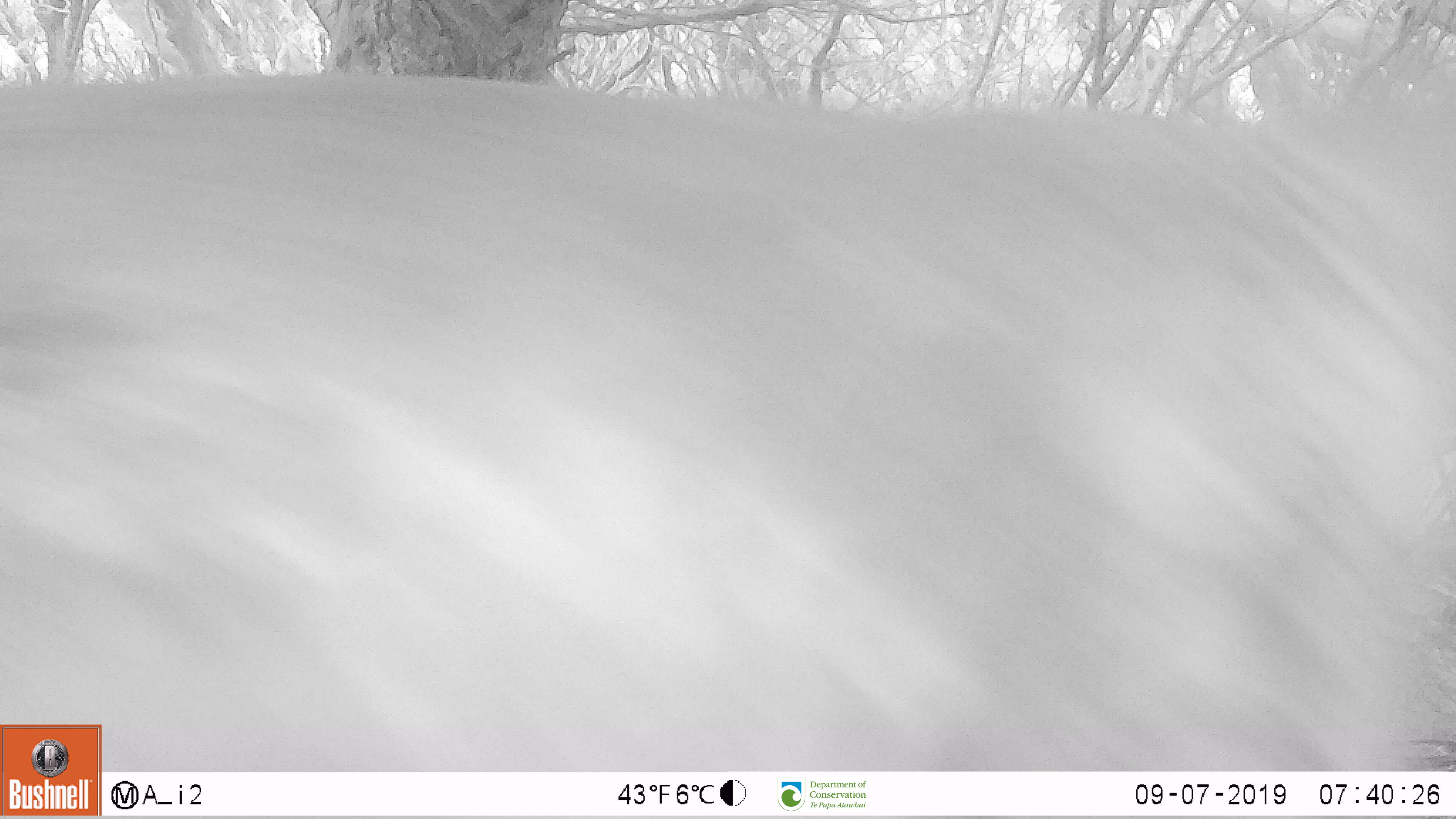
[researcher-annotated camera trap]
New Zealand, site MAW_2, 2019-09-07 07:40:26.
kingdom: Animalia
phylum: Chordata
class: Mammalia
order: Carnivora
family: Otariidae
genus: Phocarctos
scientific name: Phocarctos hookeri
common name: new zealand sea lion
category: sealion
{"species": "sealion (new zealand sea lion) (Phocarctos hookeri)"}